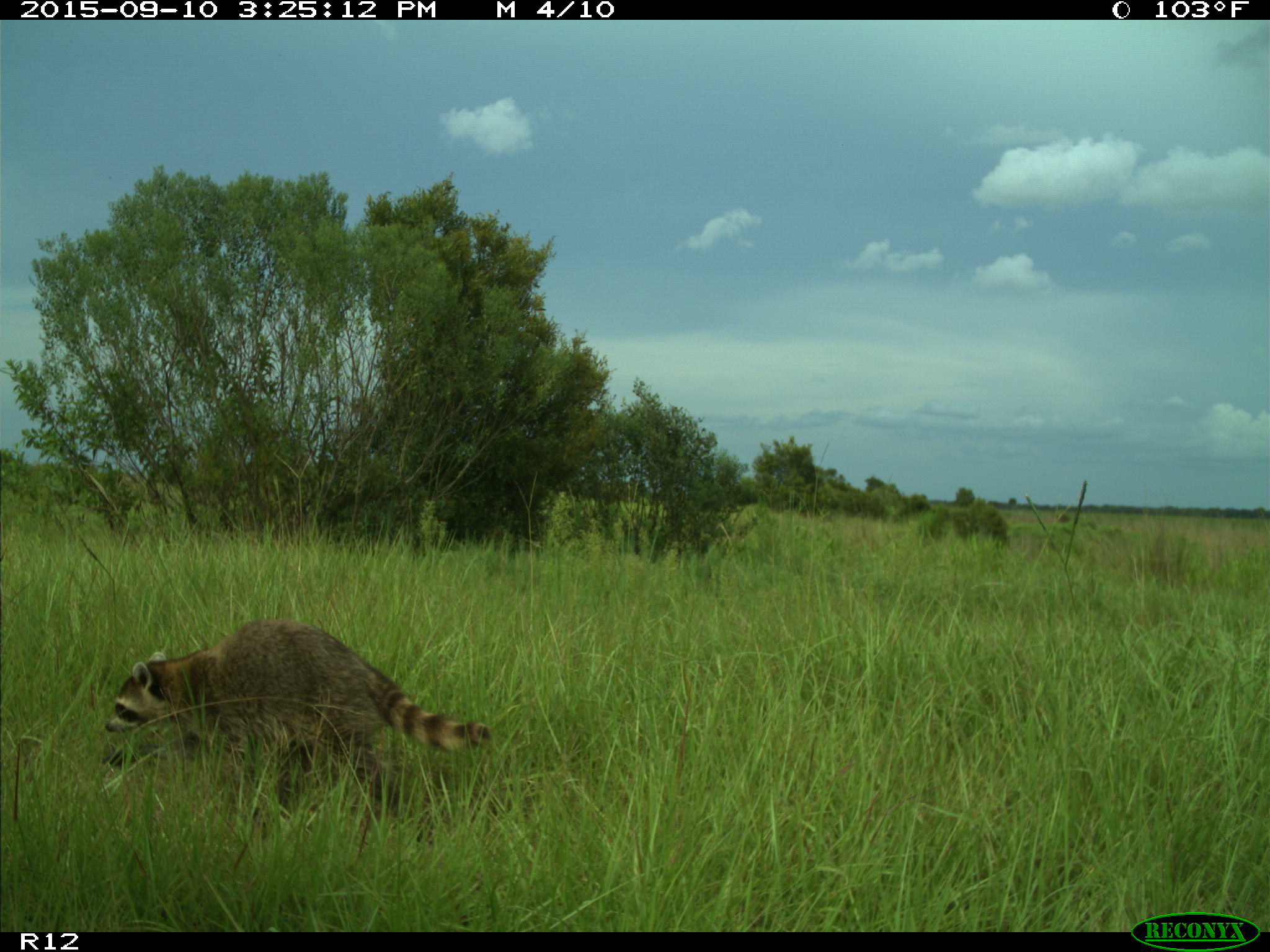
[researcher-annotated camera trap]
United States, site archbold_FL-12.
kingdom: Animalia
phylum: Chordata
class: Mammalia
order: Carnivora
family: Procyonidae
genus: Procyon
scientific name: Procyon lotor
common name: common raccoon